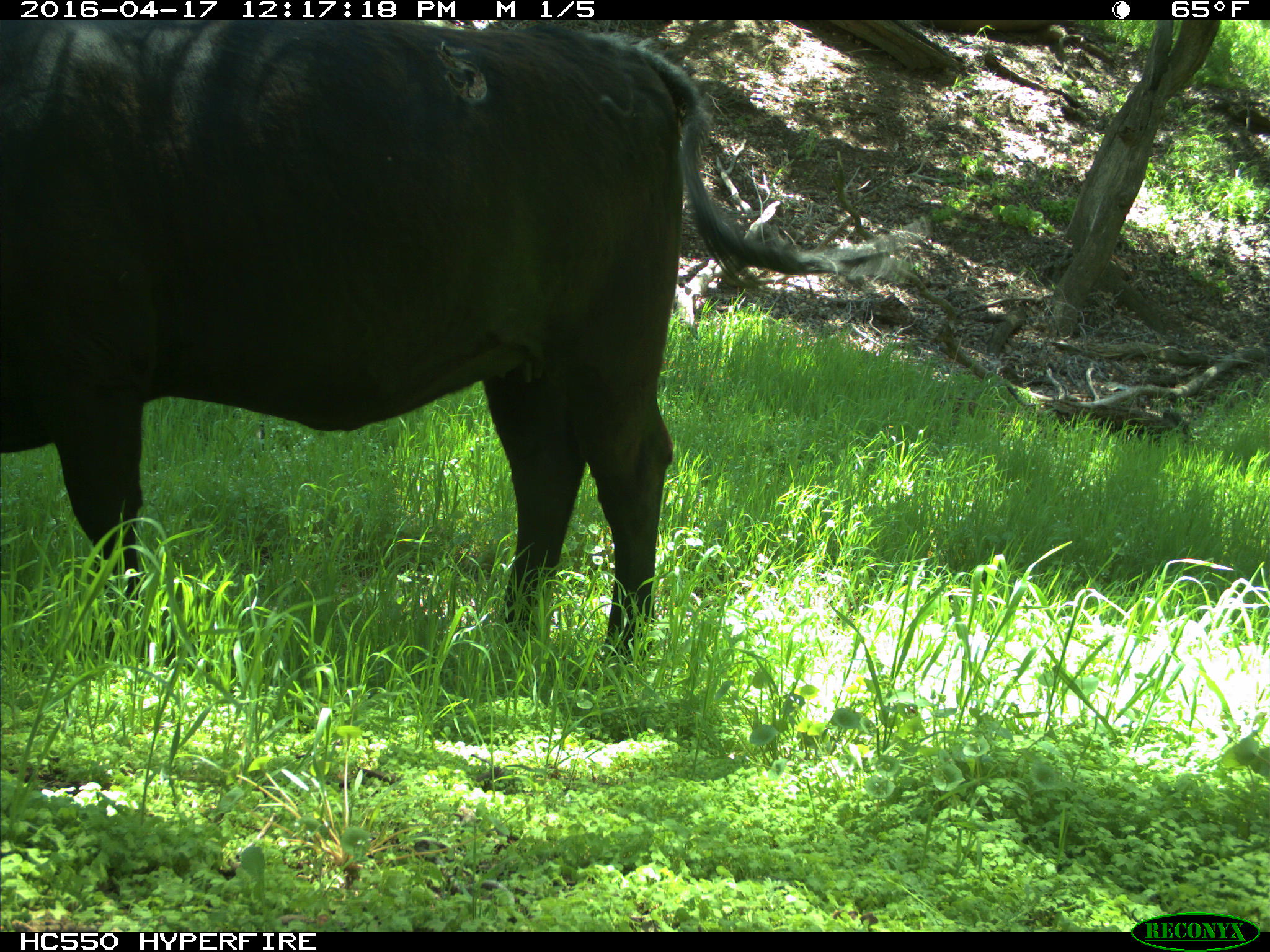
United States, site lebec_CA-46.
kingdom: Animalia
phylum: Chordata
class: Mammalia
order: Artiodactyla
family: Bovidae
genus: Bos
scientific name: Bos taurus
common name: domestic cow